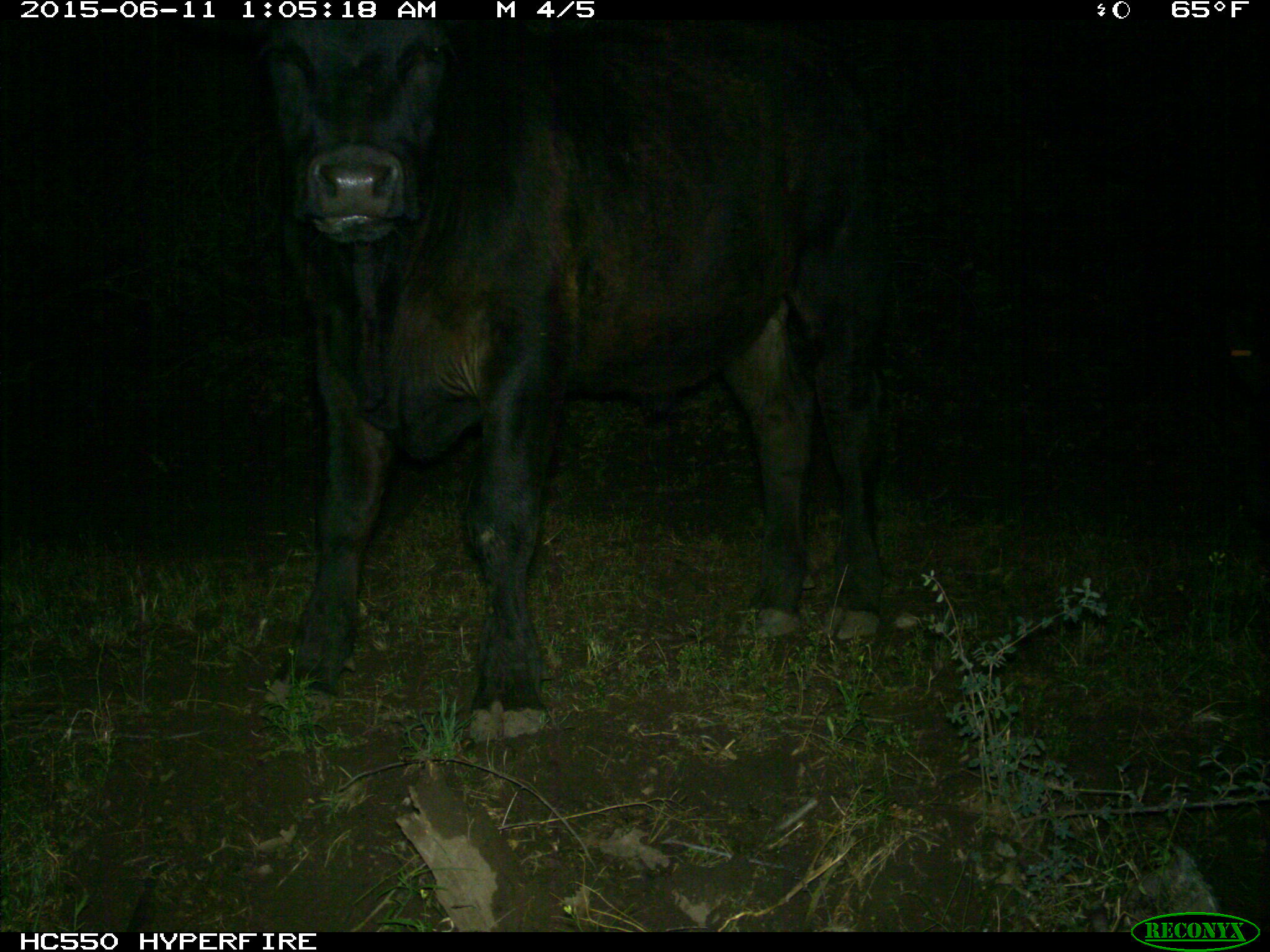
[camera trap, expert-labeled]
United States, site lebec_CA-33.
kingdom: Animalia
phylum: Chordata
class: Mammalia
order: Artiodactyla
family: Bovidae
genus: Bos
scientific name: Bos taurus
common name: domestic cow